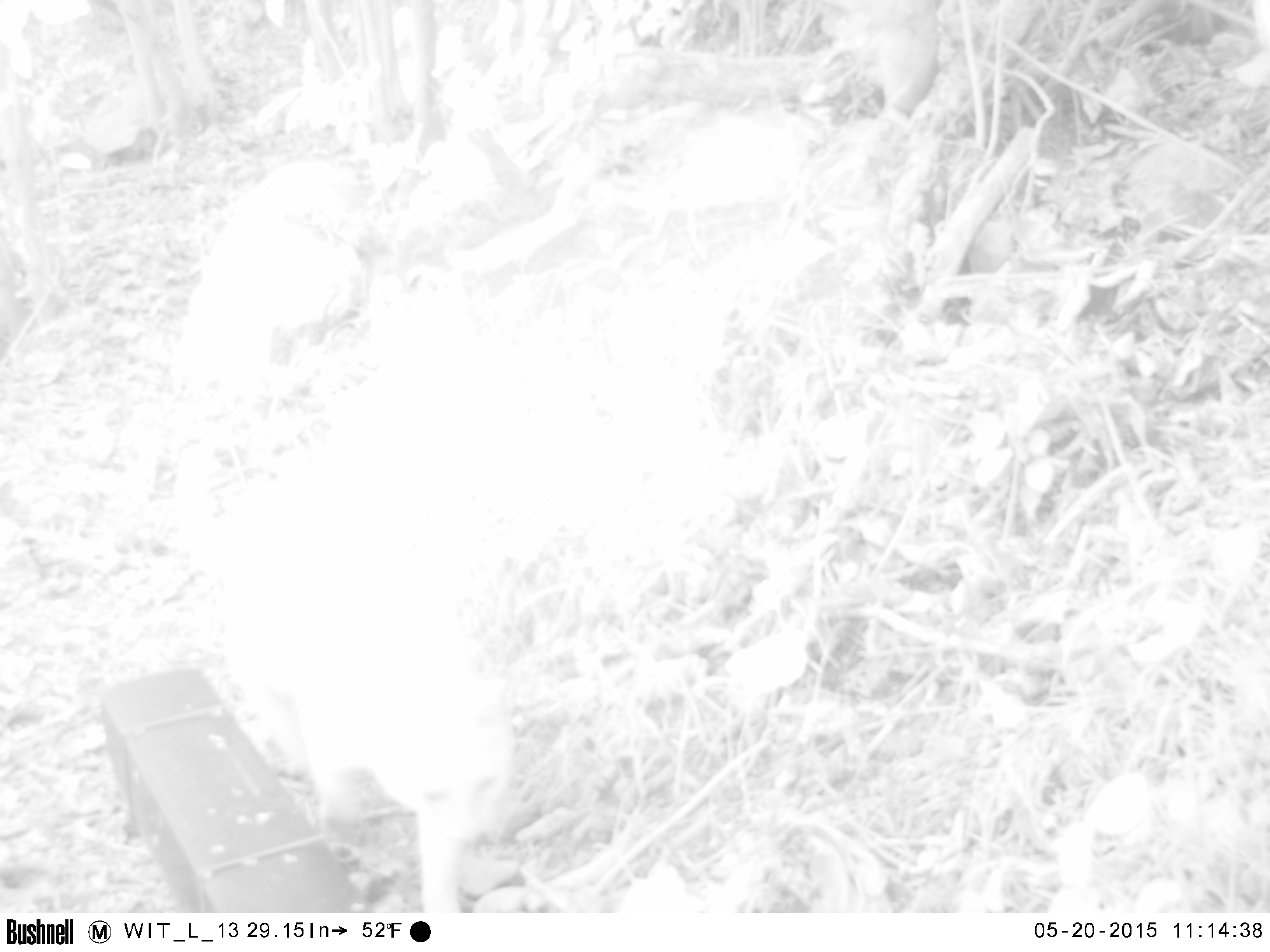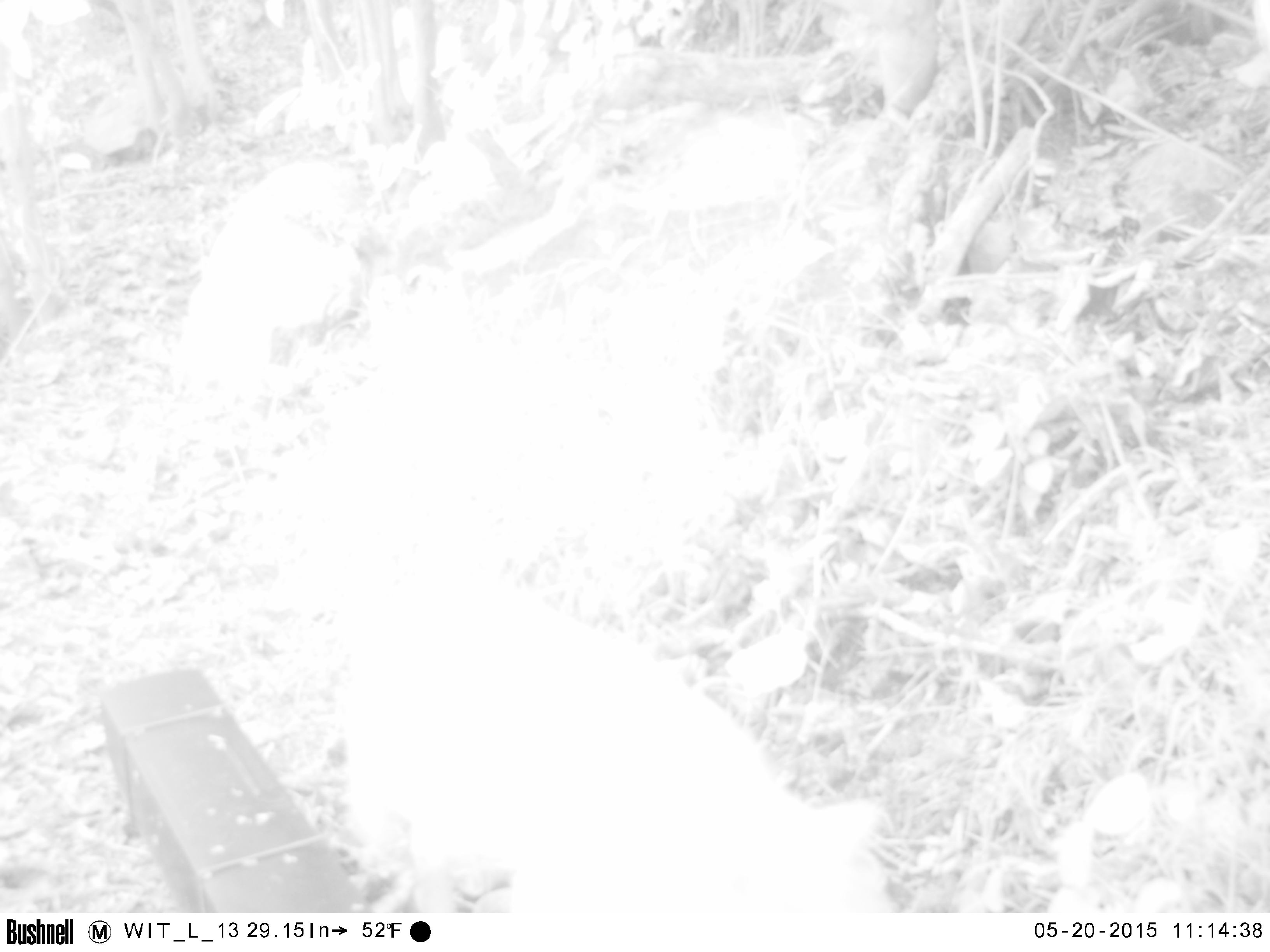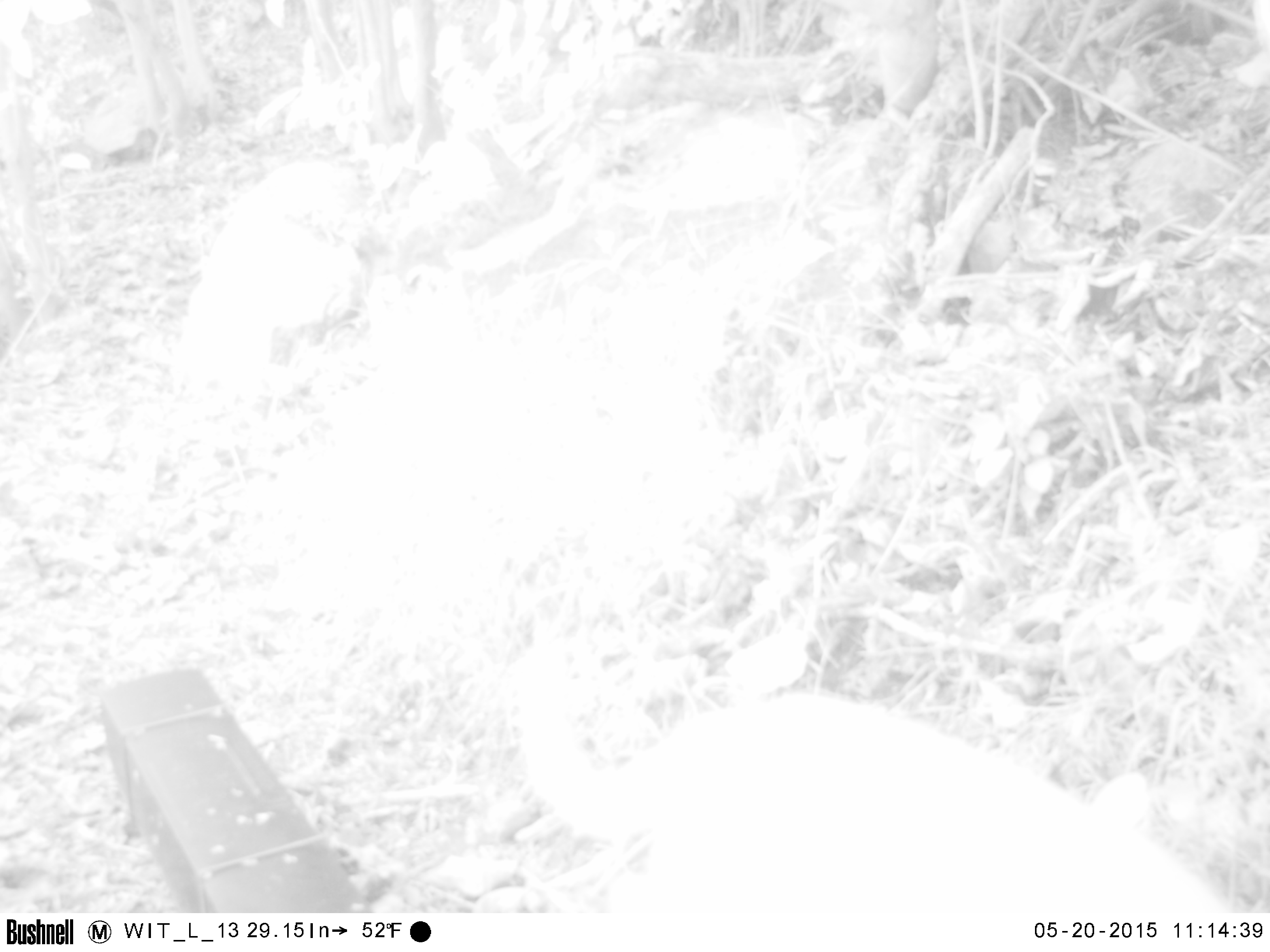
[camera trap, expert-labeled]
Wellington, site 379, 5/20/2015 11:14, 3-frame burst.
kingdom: Animalia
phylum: Chordata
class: Mammalia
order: Carnivora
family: Felidae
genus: Felis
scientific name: Felis catus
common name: cat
Cat (Felis catus).